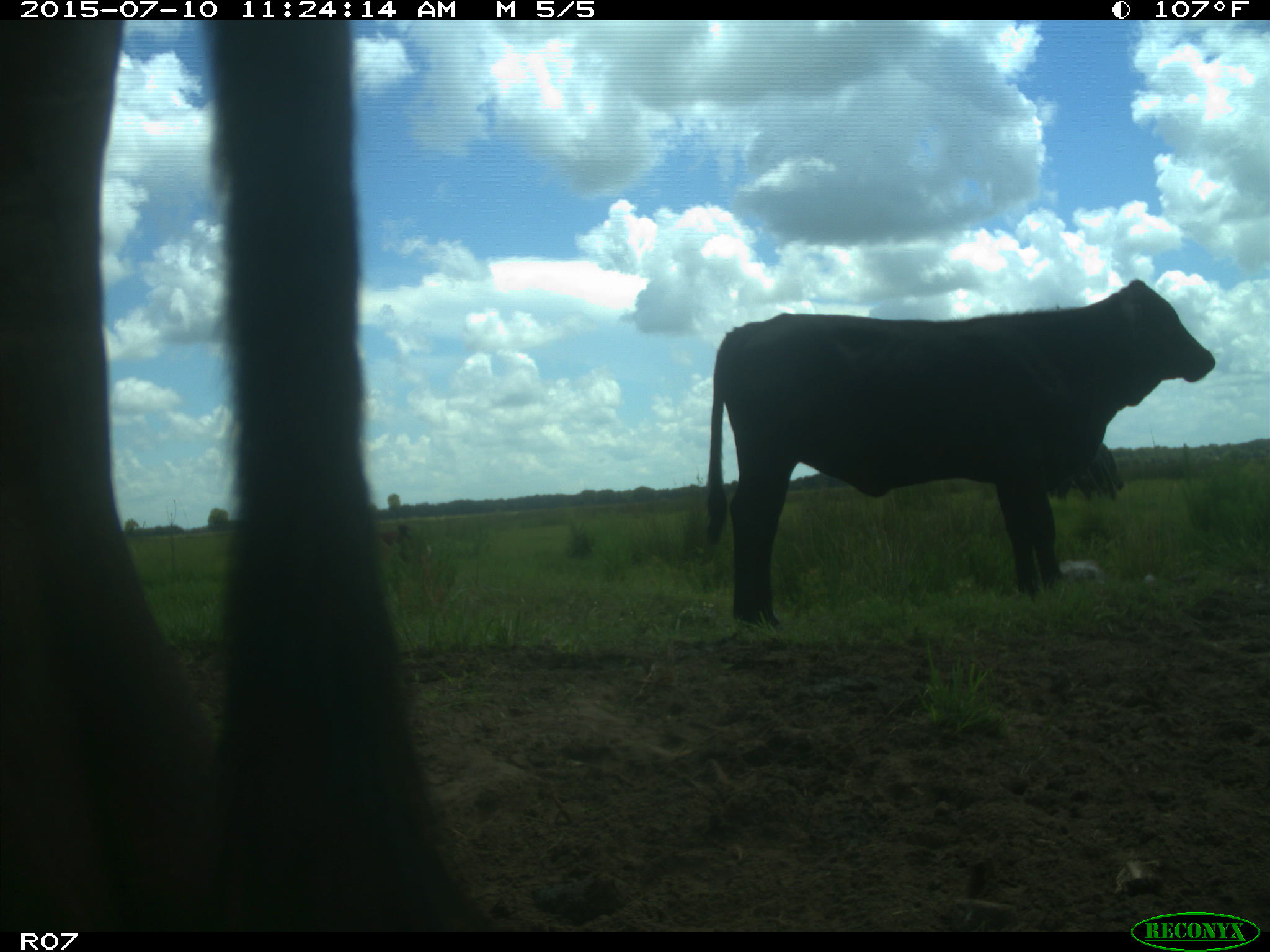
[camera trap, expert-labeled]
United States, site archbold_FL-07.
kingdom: Animalia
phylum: Chordata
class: Mammalia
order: Artiodactyla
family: Bovidae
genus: Bos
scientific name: Bos taurus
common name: domestic cow